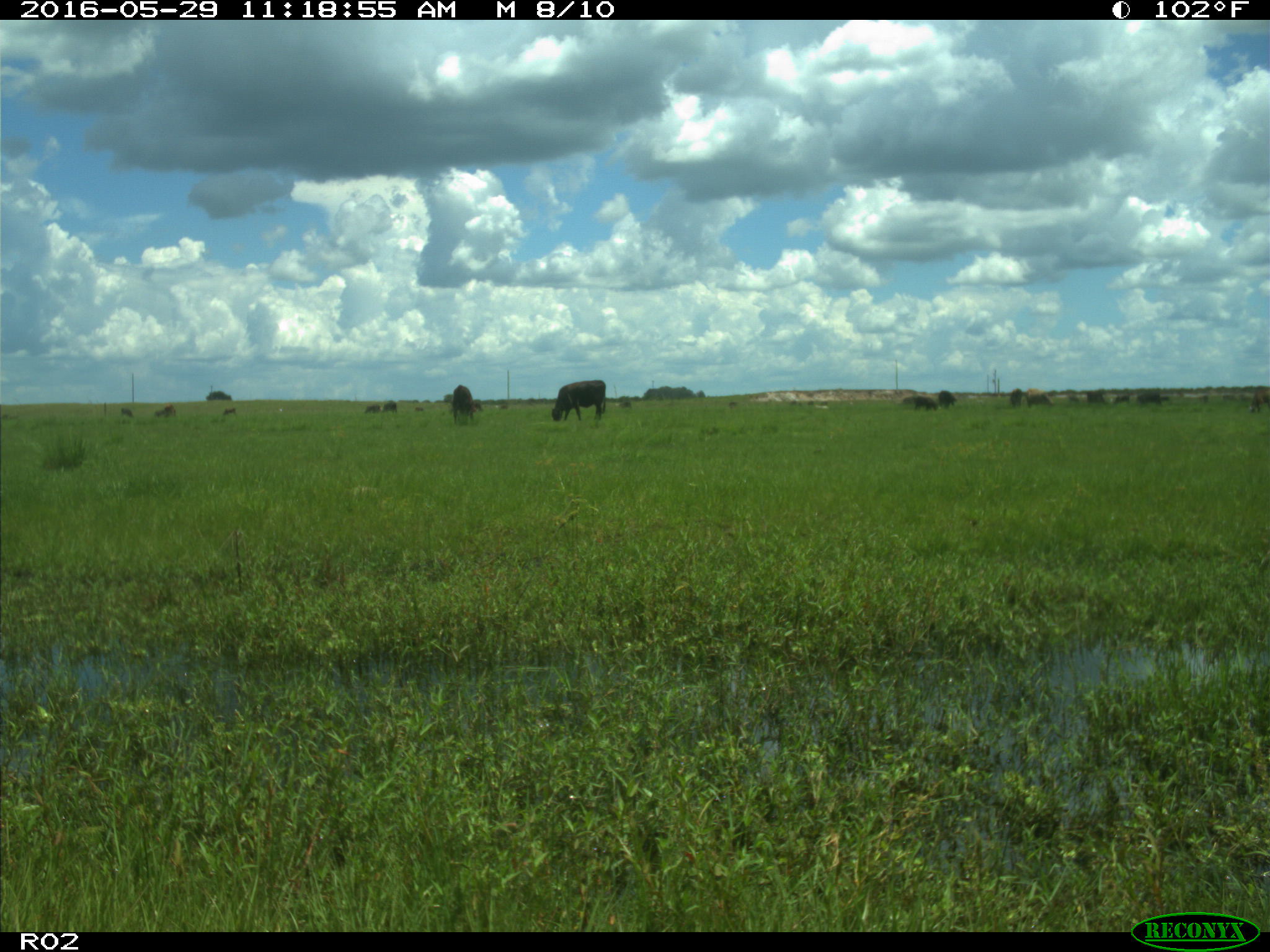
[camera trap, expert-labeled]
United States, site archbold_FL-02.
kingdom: Animalia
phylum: Chordata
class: Mammalia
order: Artiodactyla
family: Bovidae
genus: Bos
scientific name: Bos taurus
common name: domestic cow